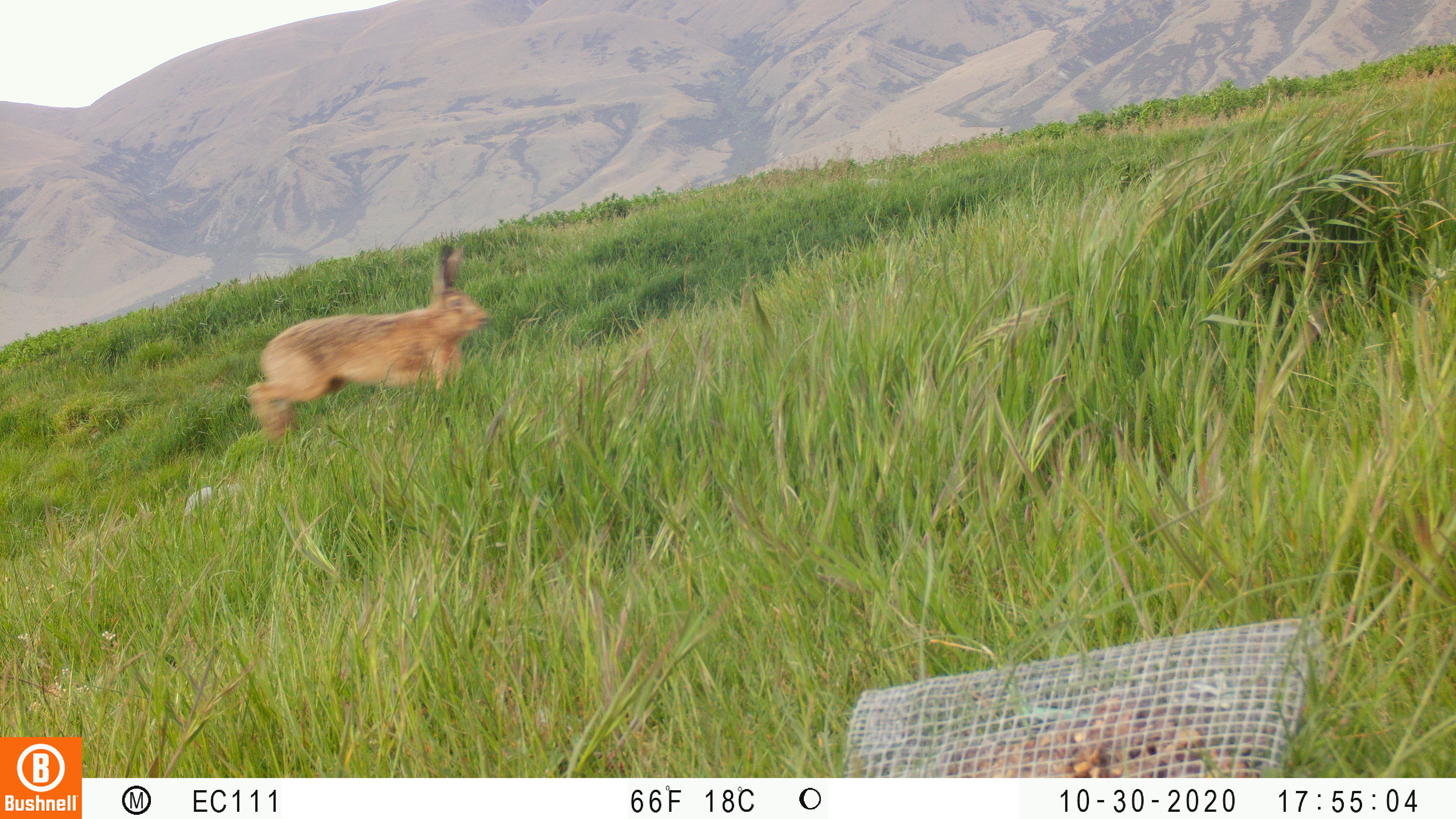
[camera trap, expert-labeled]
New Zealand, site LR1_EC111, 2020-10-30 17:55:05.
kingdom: Animalia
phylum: Chordata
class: Mammalia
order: Lagomorpha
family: Leporidae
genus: Lepus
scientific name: Lepus europaeus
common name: brown hare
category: hare